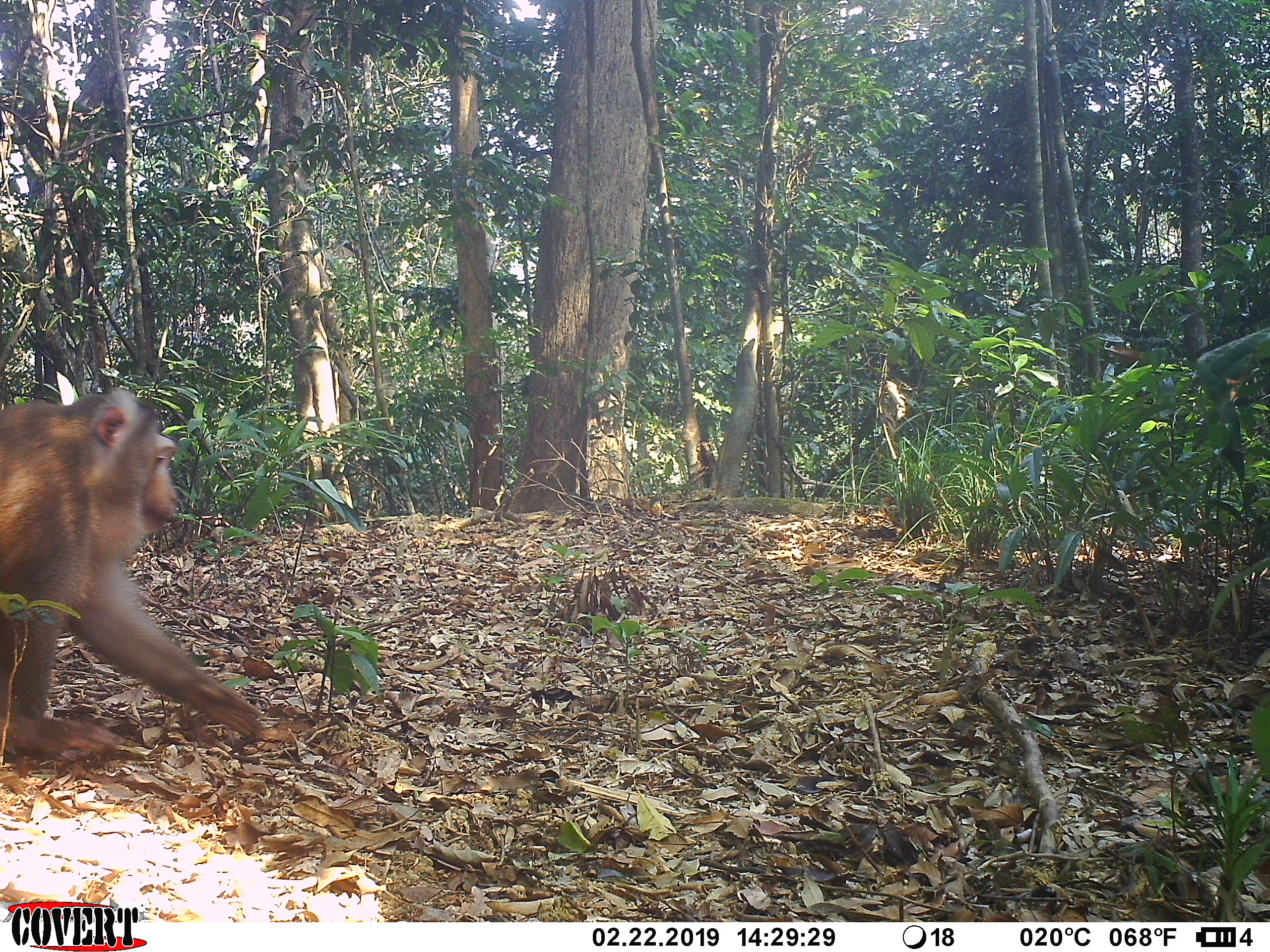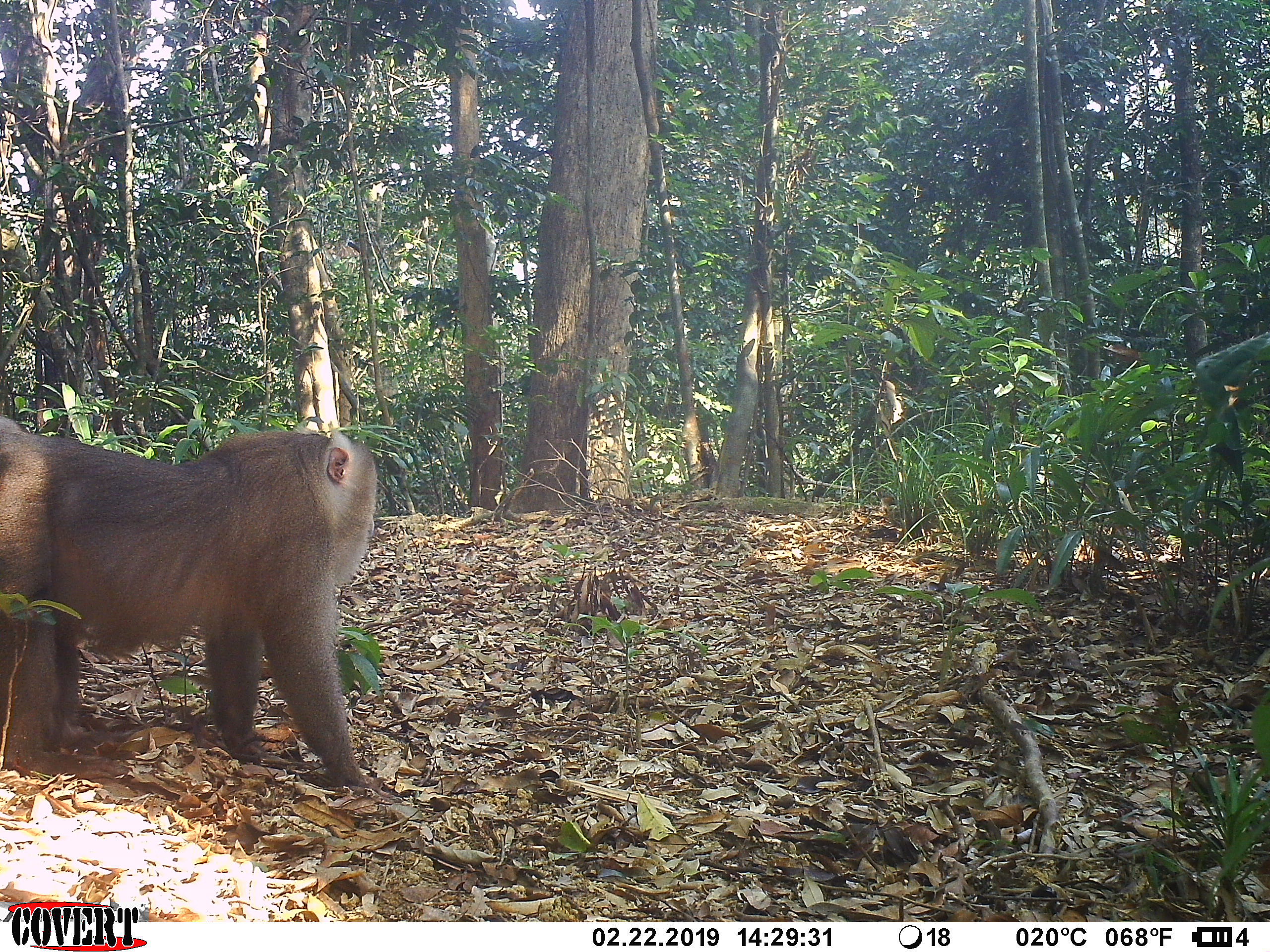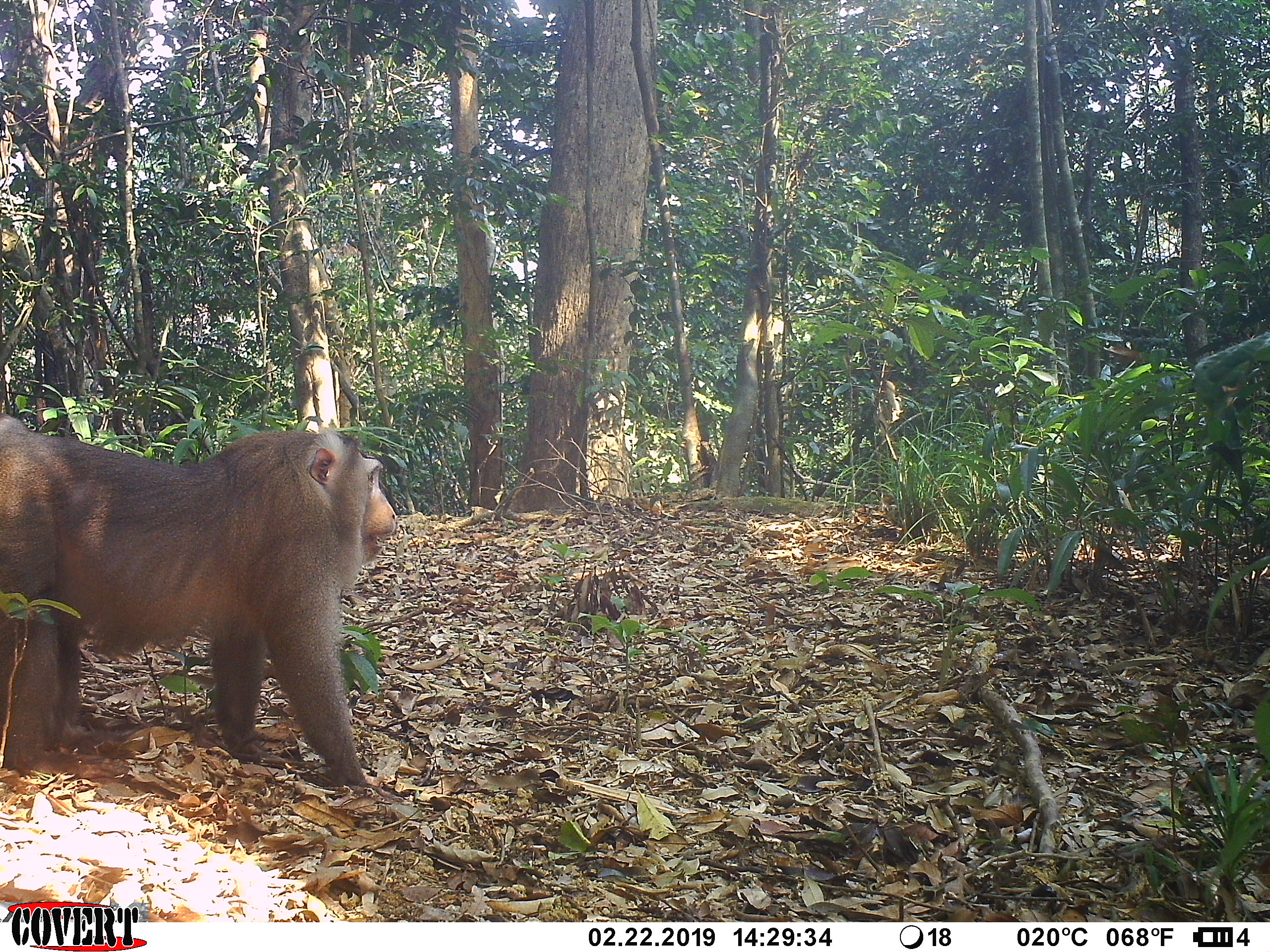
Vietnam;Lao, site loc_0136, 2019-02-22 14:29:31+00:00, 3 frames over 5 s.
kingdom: Animalia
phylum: Chordata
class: Mammalia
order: Primates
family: Cercopithecidae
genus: Macaca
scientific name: Macaca nemestrina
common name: pig-tailed macaque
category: pig tailed macaque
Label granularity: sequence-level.